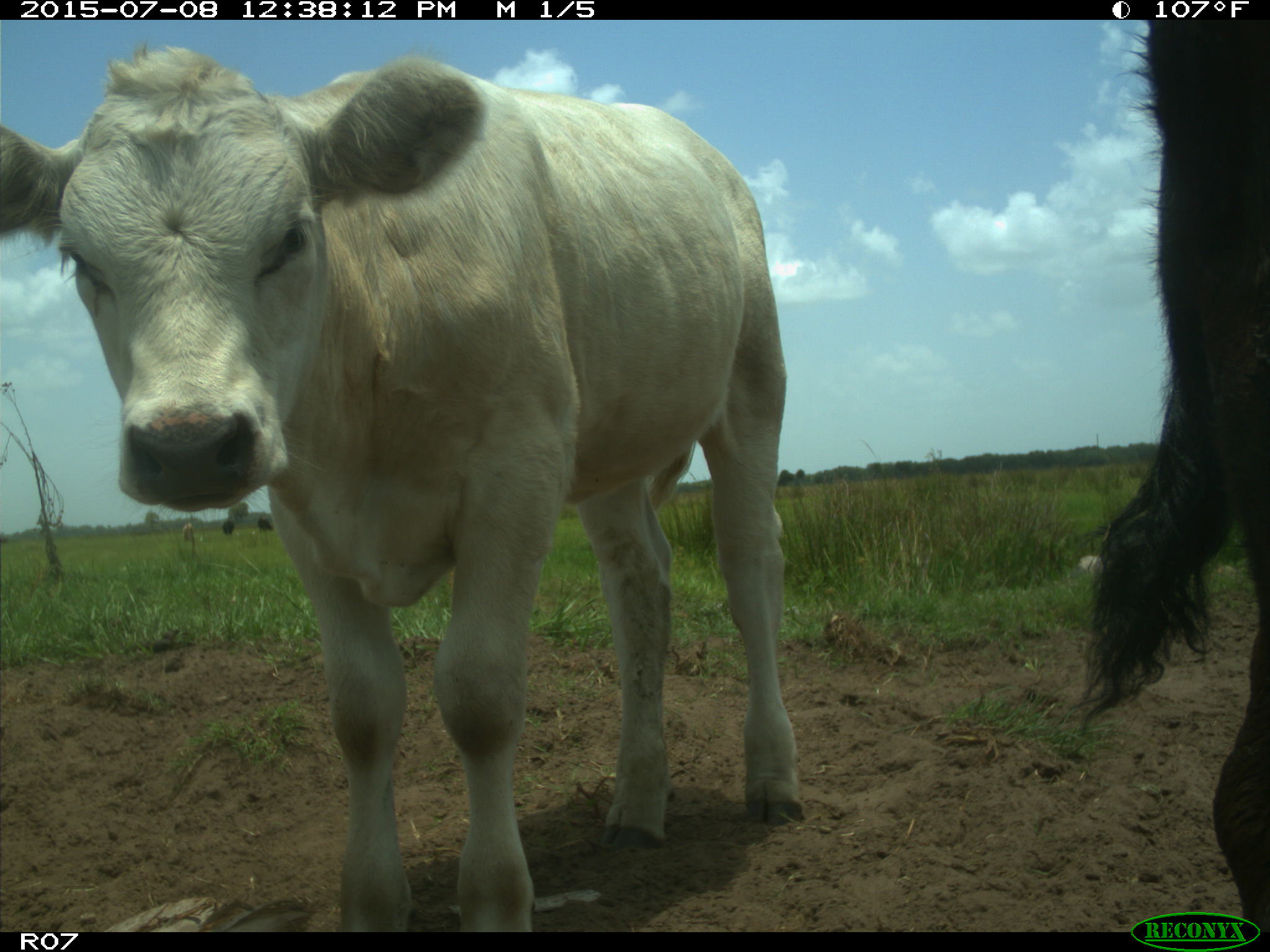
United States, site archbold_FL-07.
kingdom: Animalia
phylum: Chordata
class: Mammalia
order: Artiodactyla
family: Bovidae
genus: Bos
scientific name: Bos taurus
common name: domestic cow